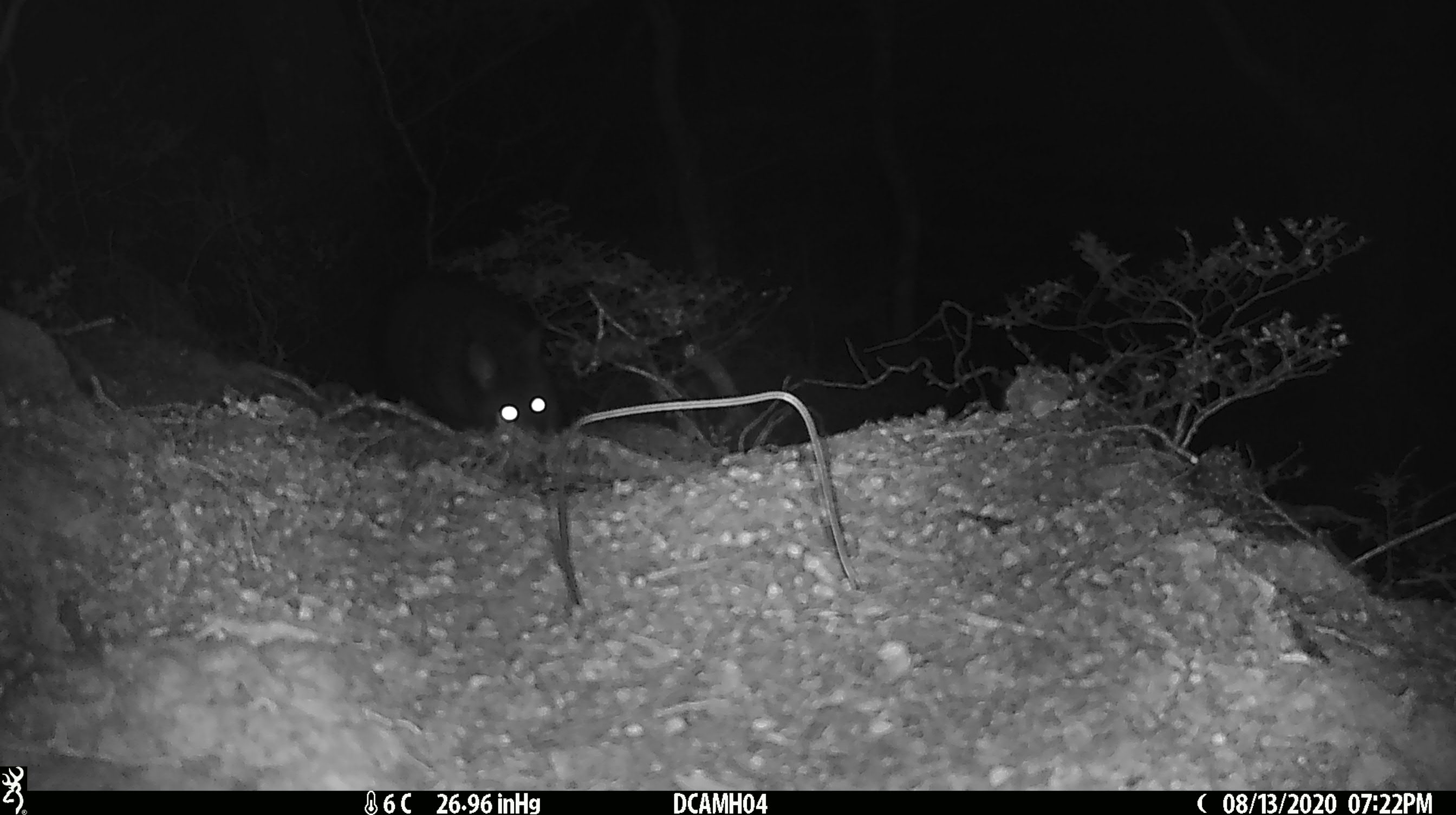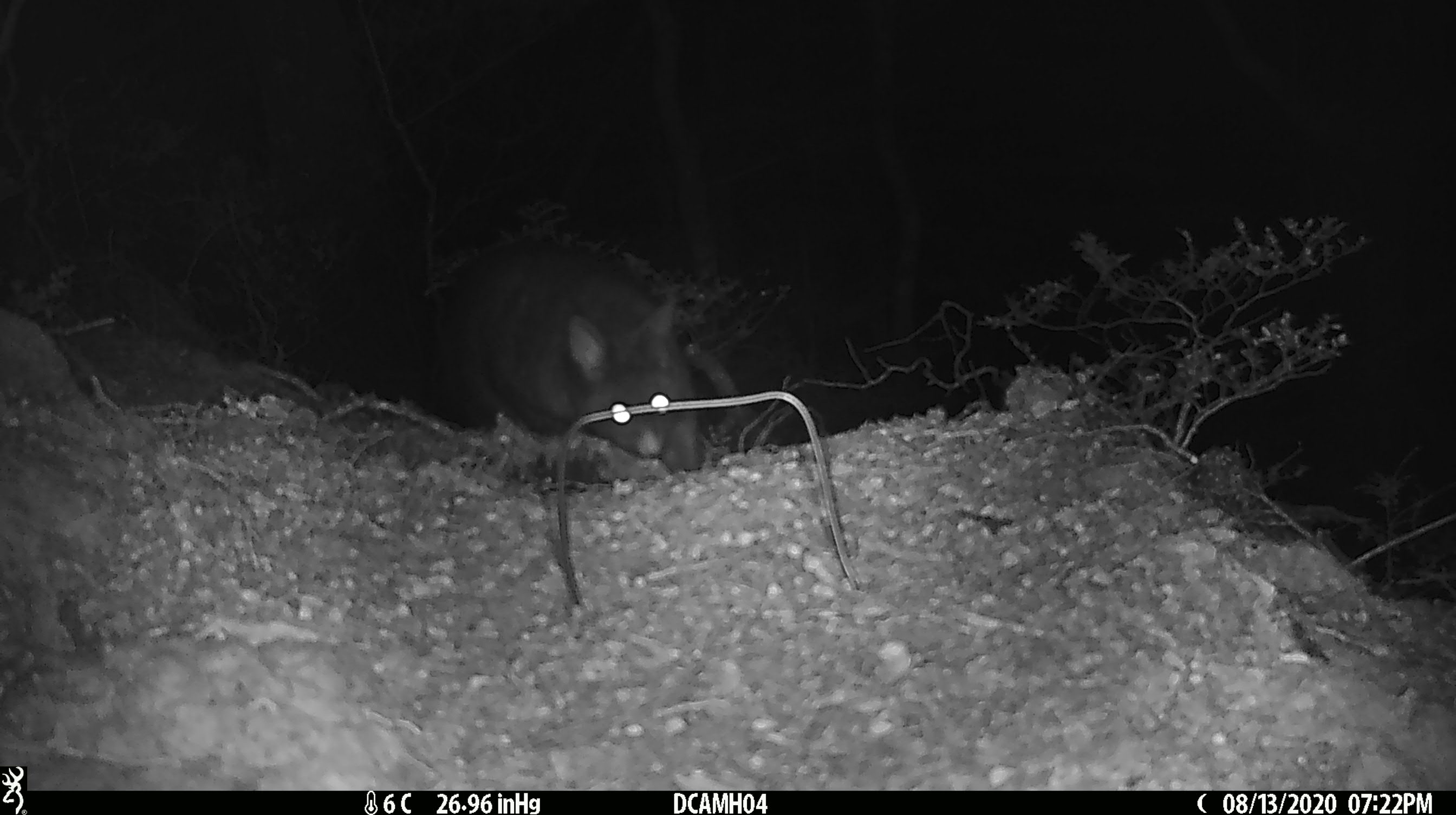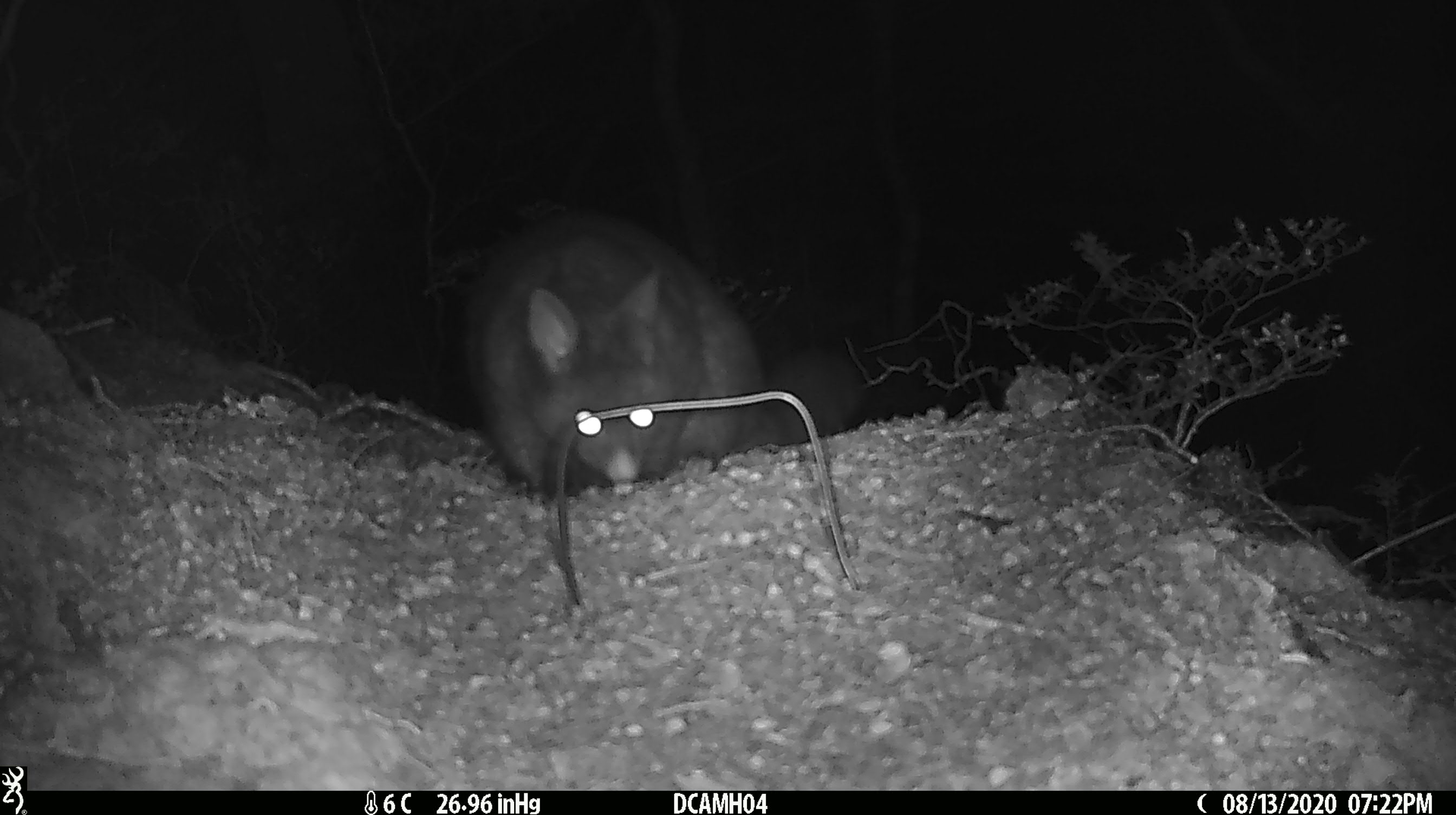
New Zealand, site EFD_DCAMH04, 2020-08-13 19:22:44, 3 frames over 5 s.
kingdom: Animalia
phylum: Chordata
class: Mammalia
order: Diprotodontia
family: Phalangeridae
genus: Trichosurus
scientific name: Trichosurus vulpecula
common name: common brushtail possum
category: possum